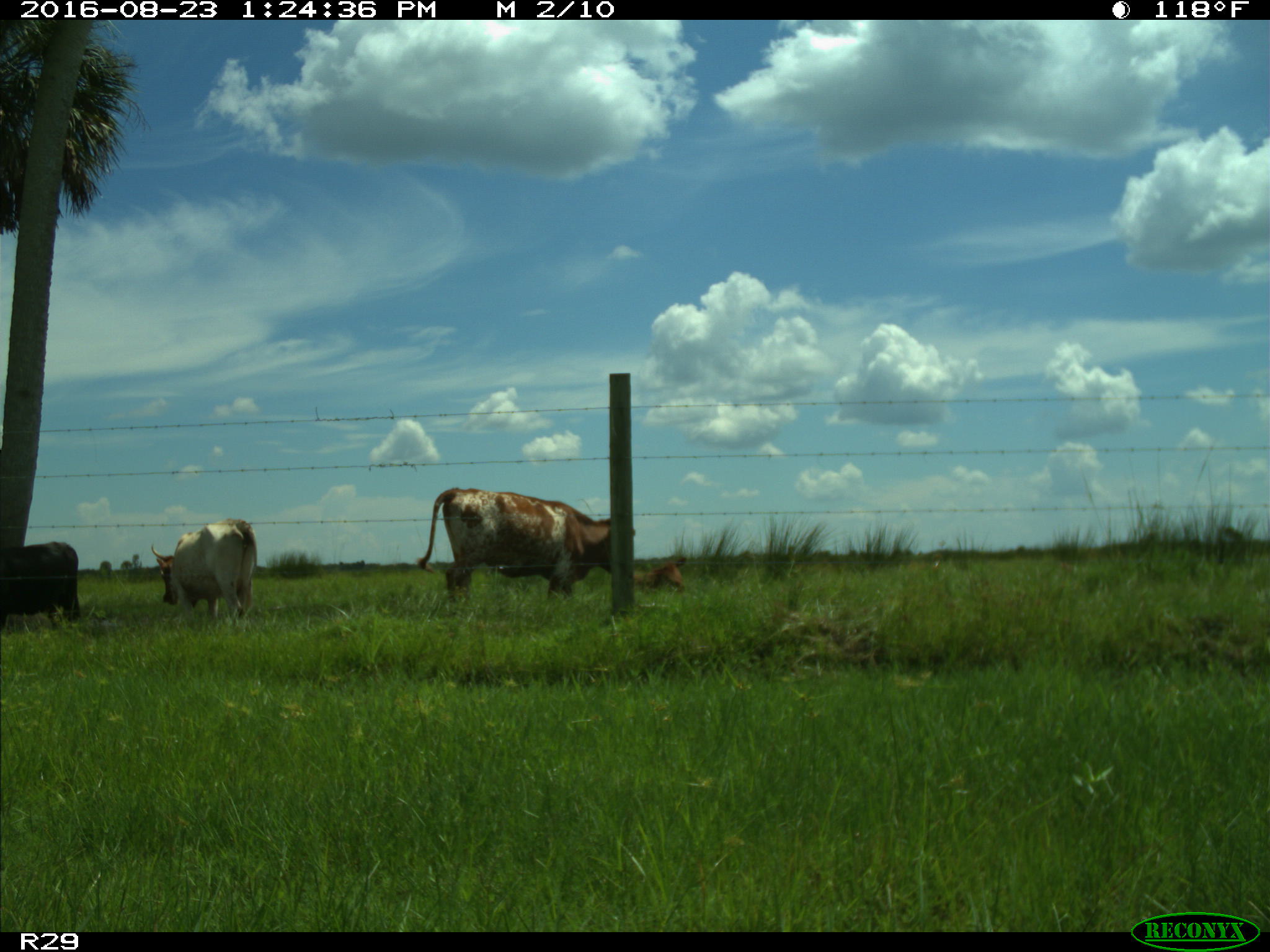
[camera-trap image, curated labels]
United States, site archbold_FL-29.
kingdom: Animalia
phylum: Chordata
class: Mammalia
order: Artiodactyla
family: Bovidae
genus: Bos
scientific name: Bos taurus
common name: domestic cow